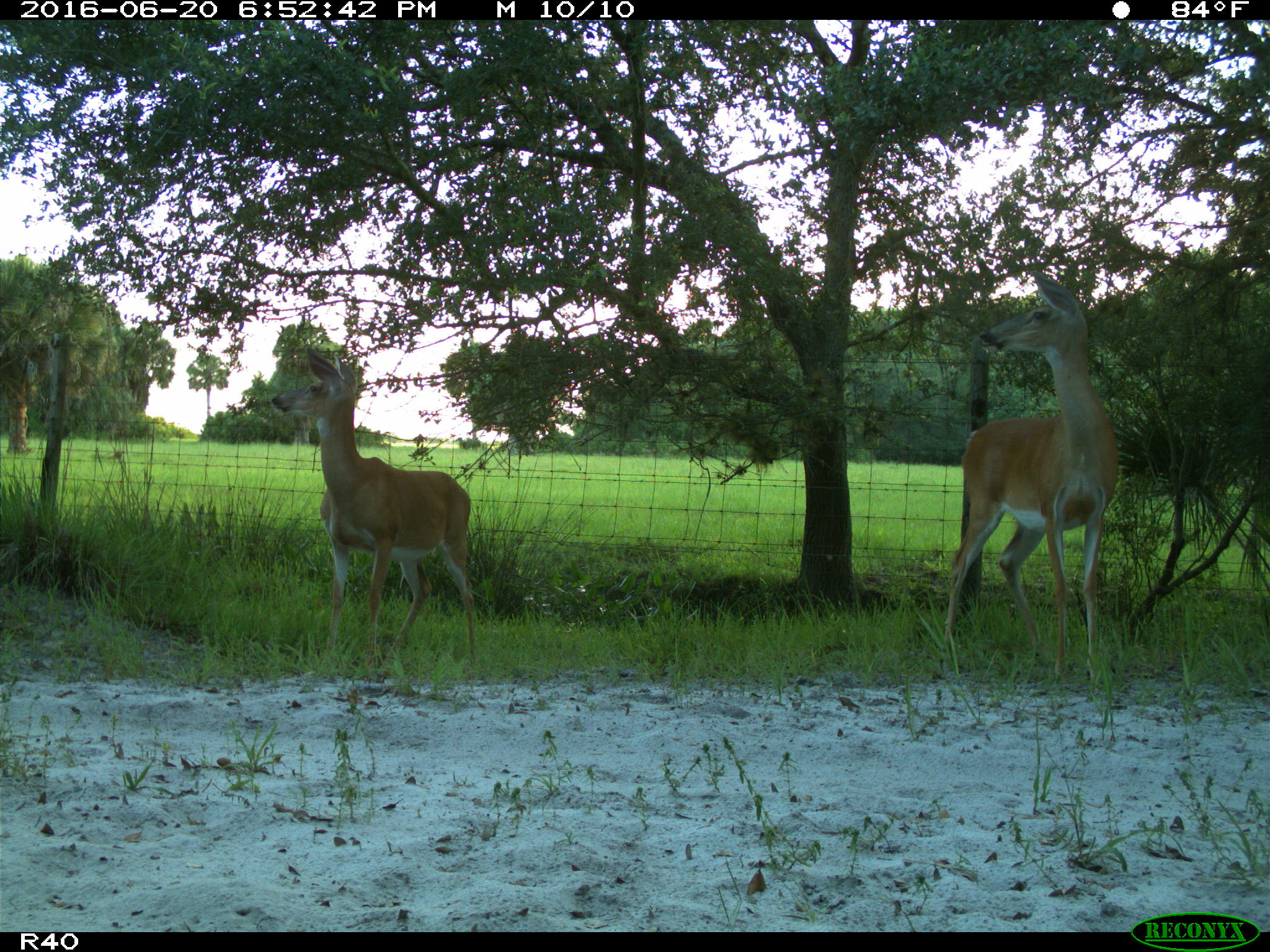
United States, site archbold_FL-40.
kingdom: Animalia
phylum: Chordata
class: Mammalia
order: Artiodactyla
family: Cervidae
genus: Odocoileus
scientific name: Odocoileus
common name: deer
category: unidentified deer